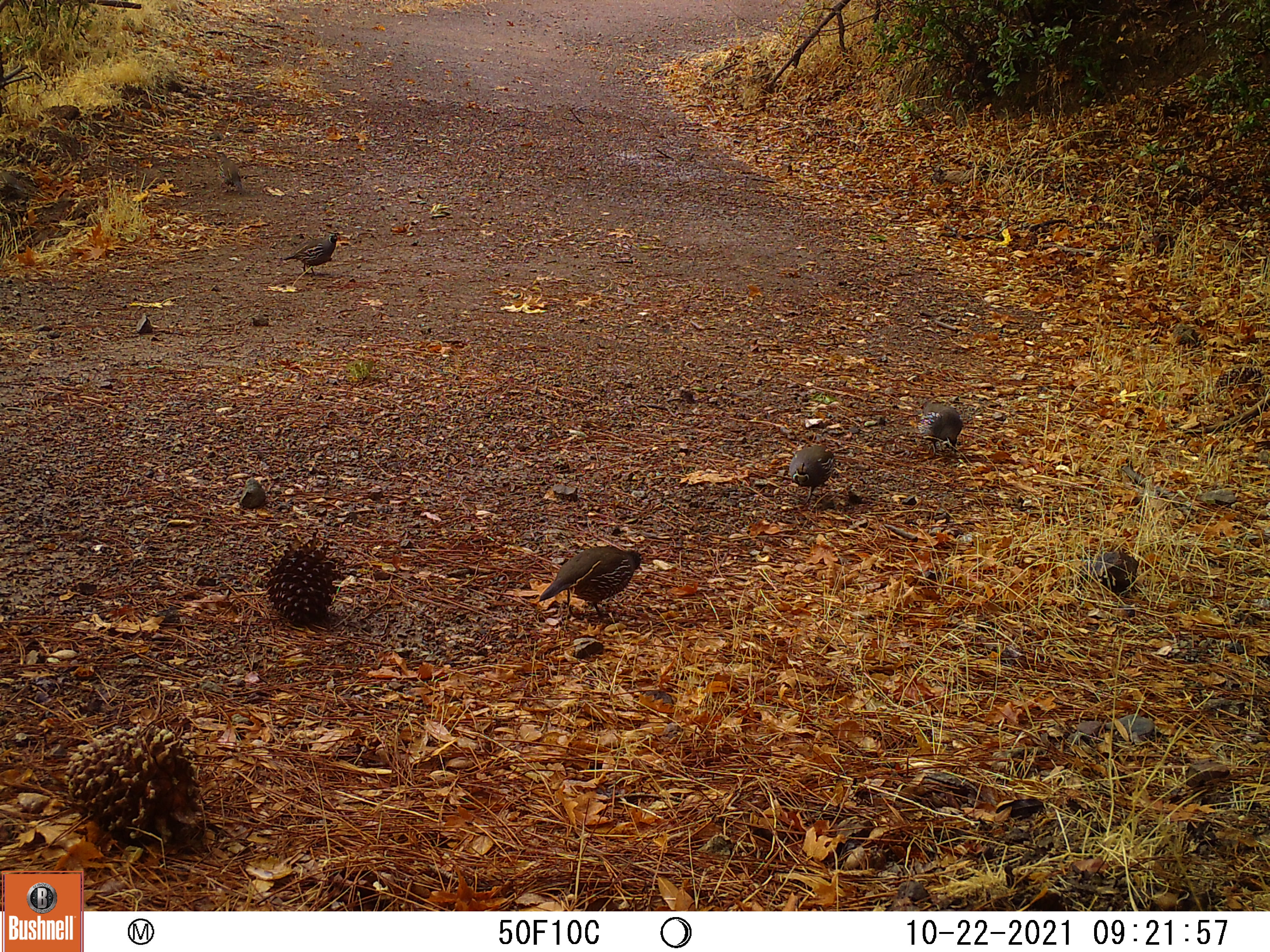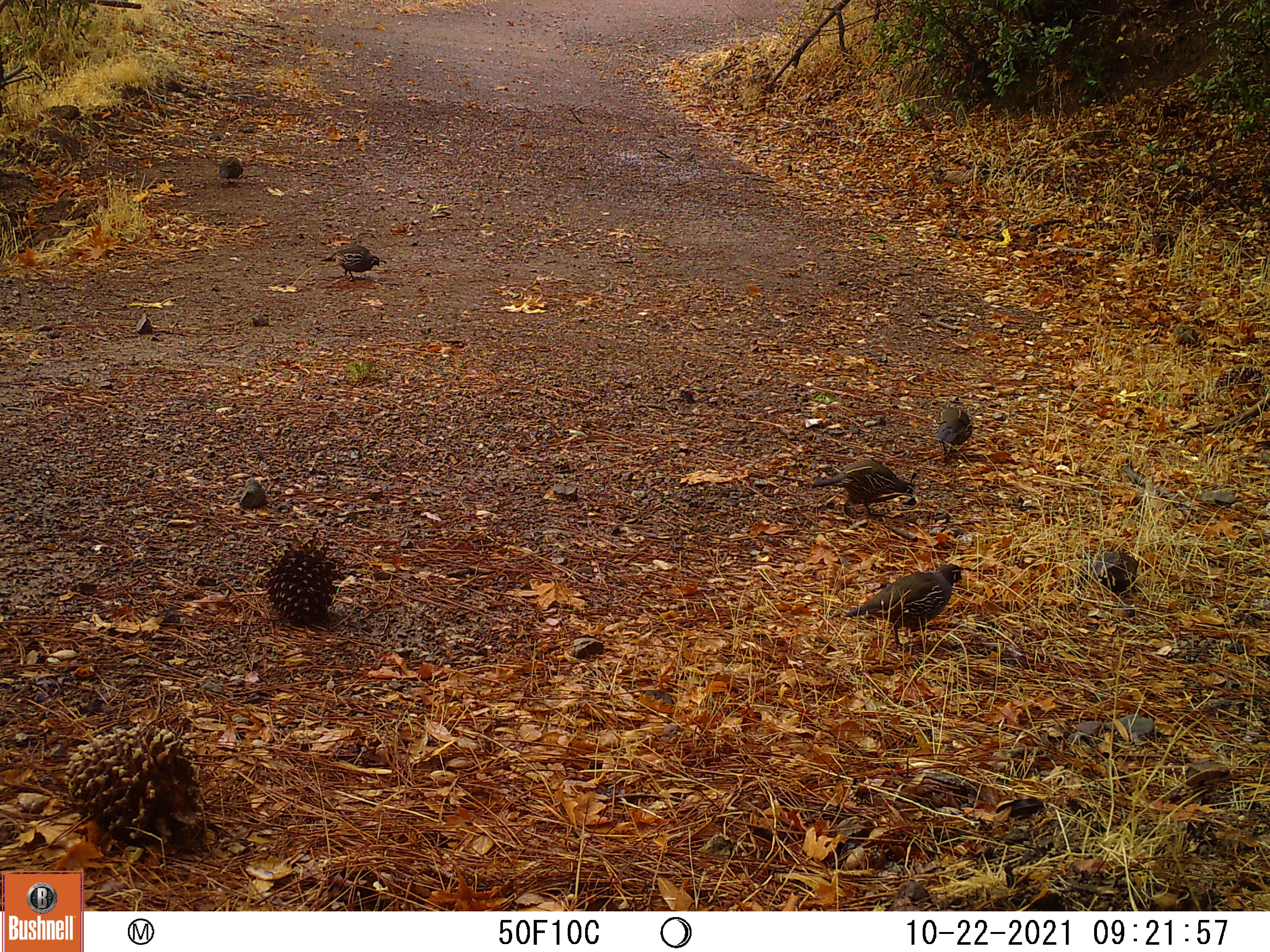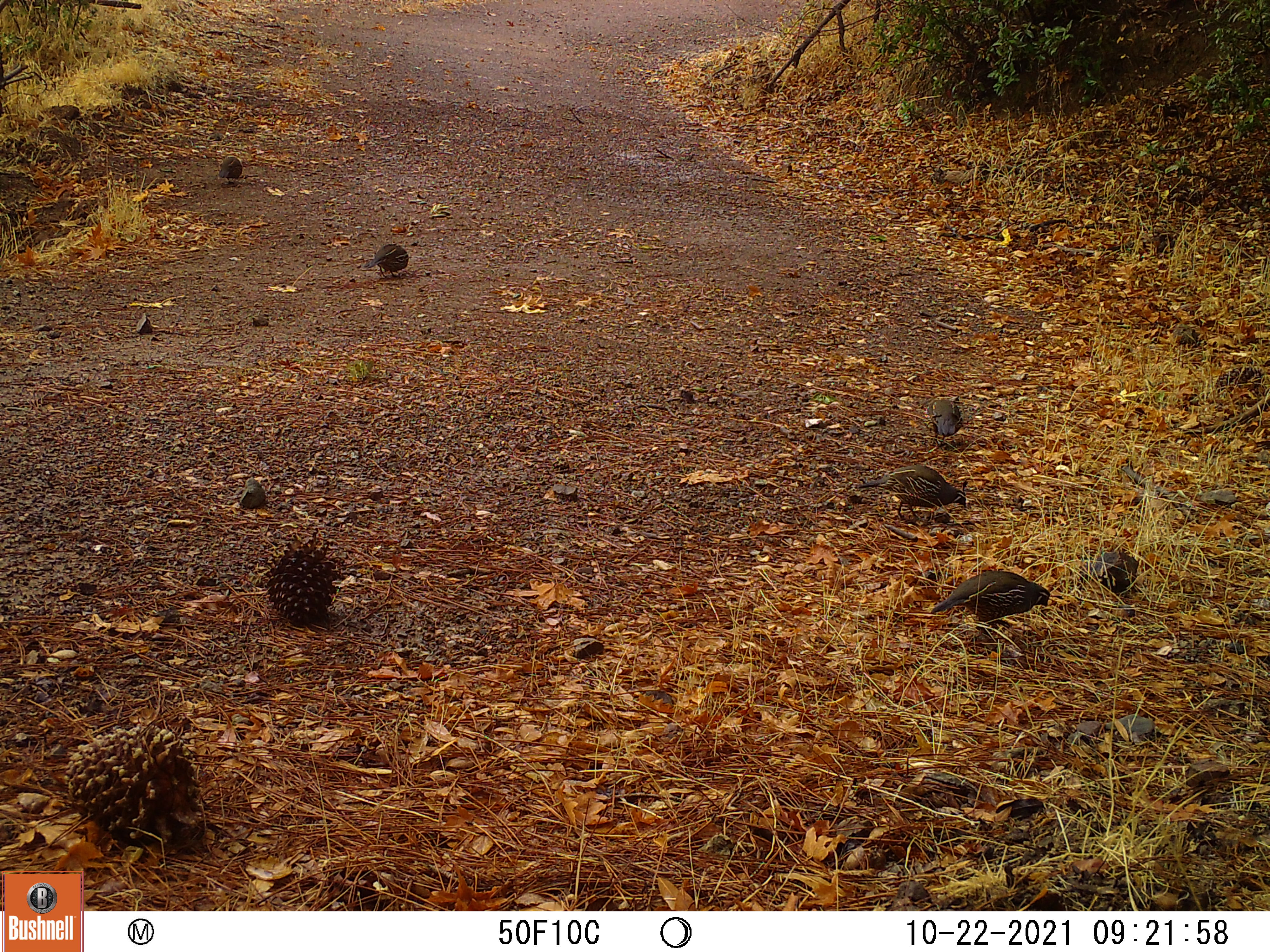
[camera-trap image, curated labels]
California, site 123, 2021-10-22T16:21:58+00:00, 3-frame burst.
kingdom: Animalia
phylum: Chordata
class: Aves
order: Galliformes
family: Odontophoridae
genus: Callipepla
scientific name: Callipepla californica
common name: california quail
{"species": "california quail (Callipepla californica)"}